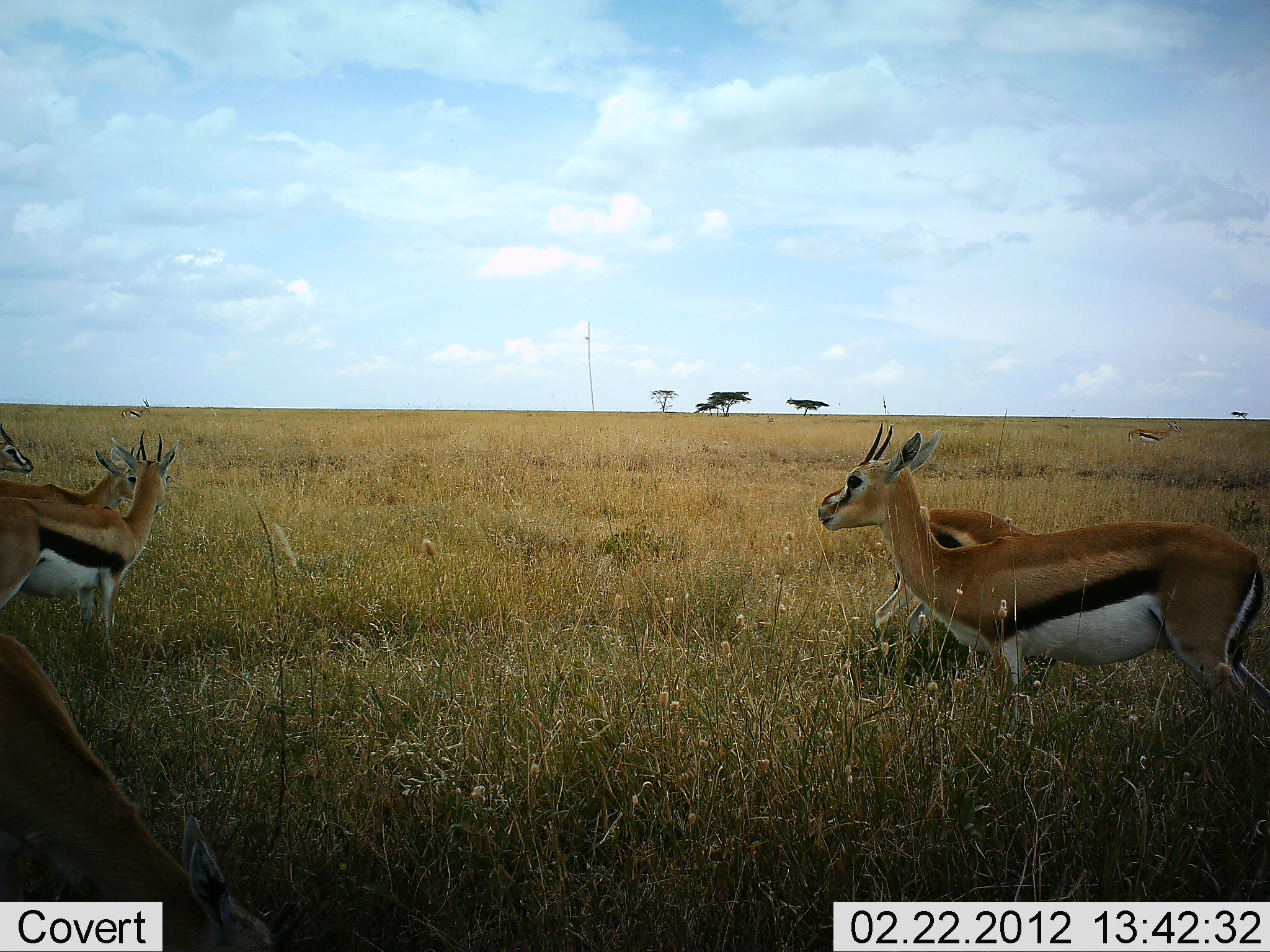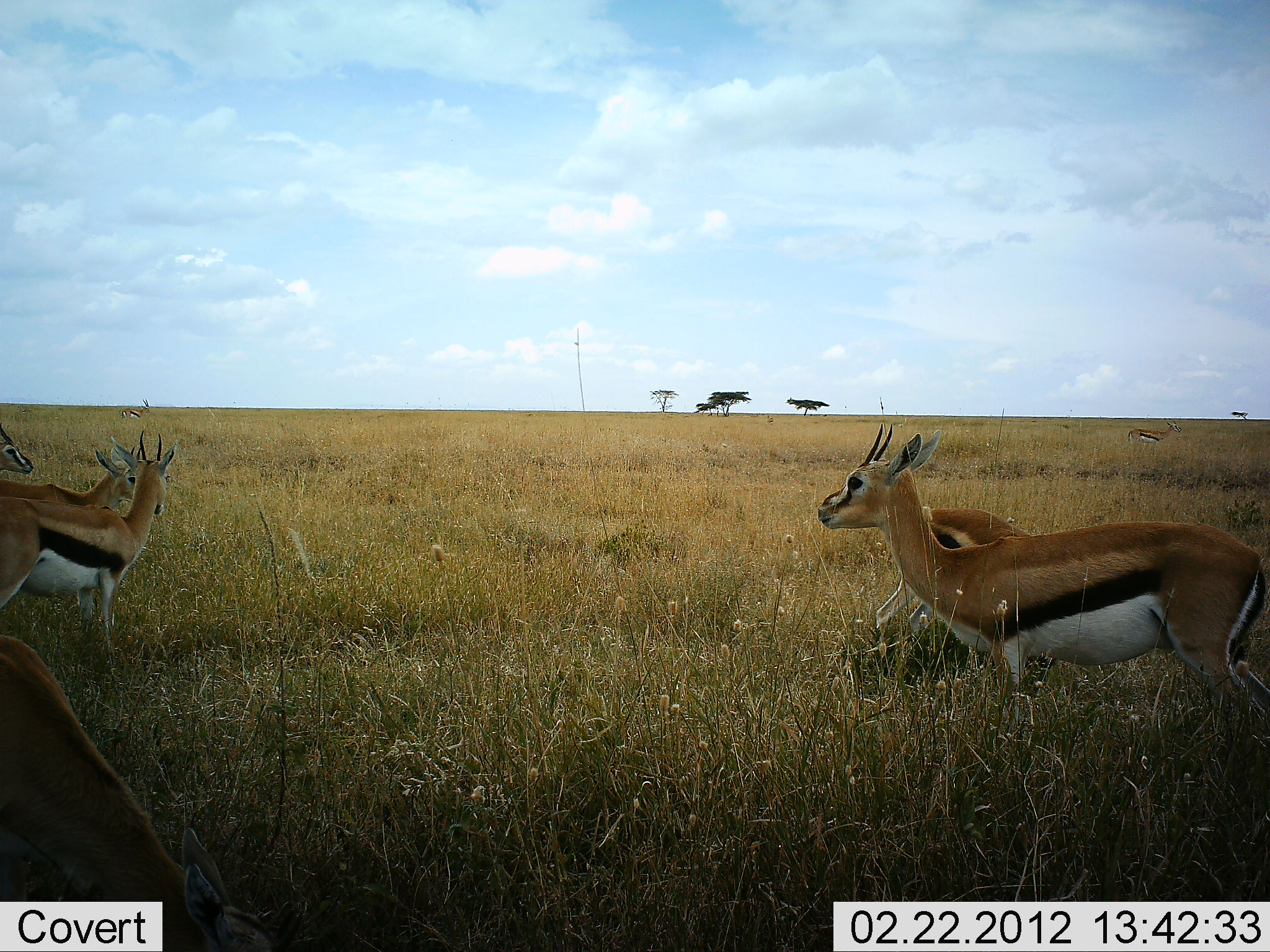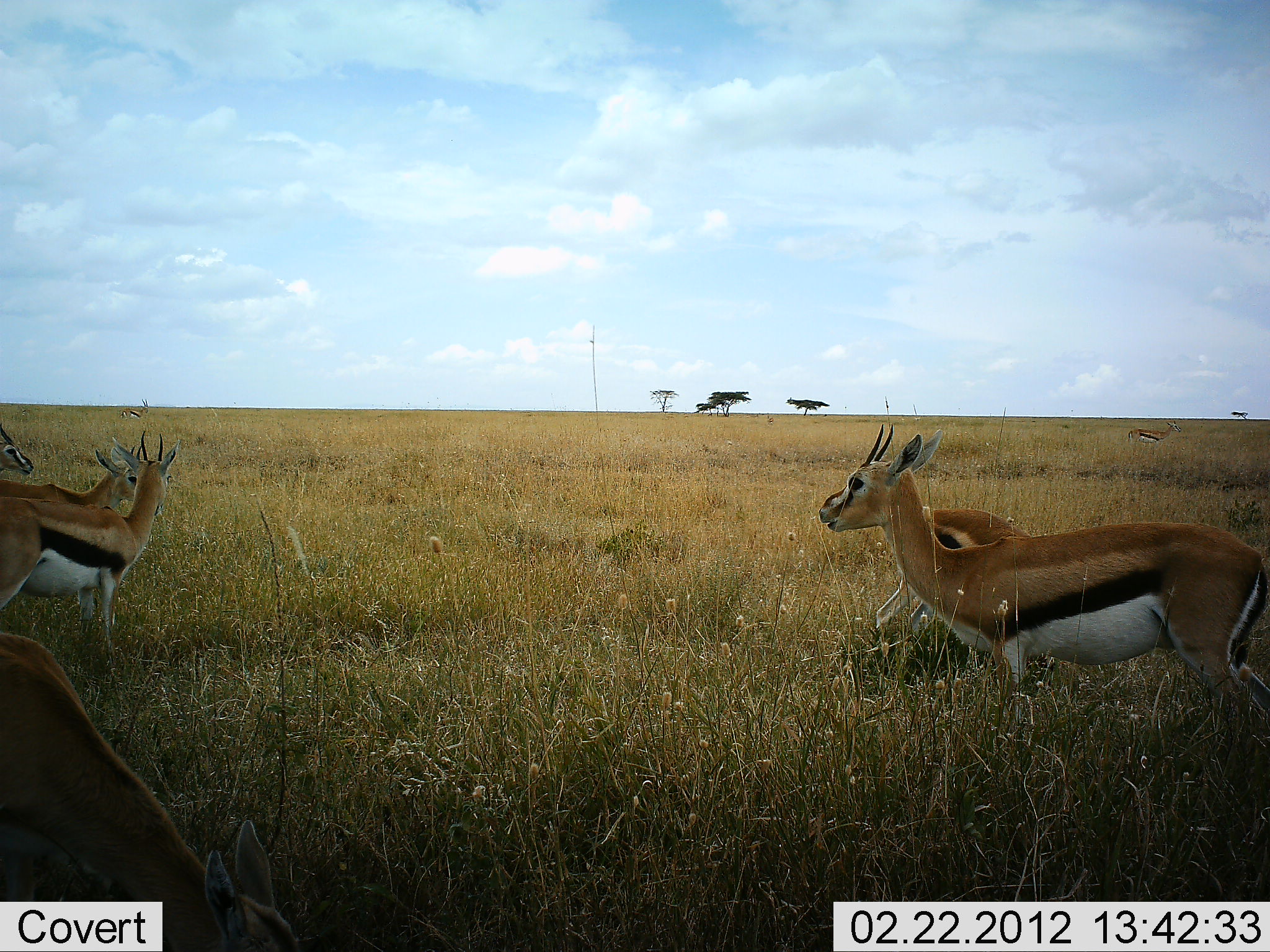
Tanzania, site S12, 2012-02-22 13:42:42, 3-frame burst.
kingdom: Animalia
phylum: Chordata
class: Mammalia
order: Artiodactyla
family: Bovidae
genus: Eudorcas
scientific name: Eudorcas thomsonii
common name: thomson's gazelle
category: gazellethomsons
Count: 6.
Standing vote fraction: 100%.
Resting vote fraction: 12%.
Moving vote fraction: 6%.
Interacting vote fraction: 0%.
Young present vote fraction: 0%.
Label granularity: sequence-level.